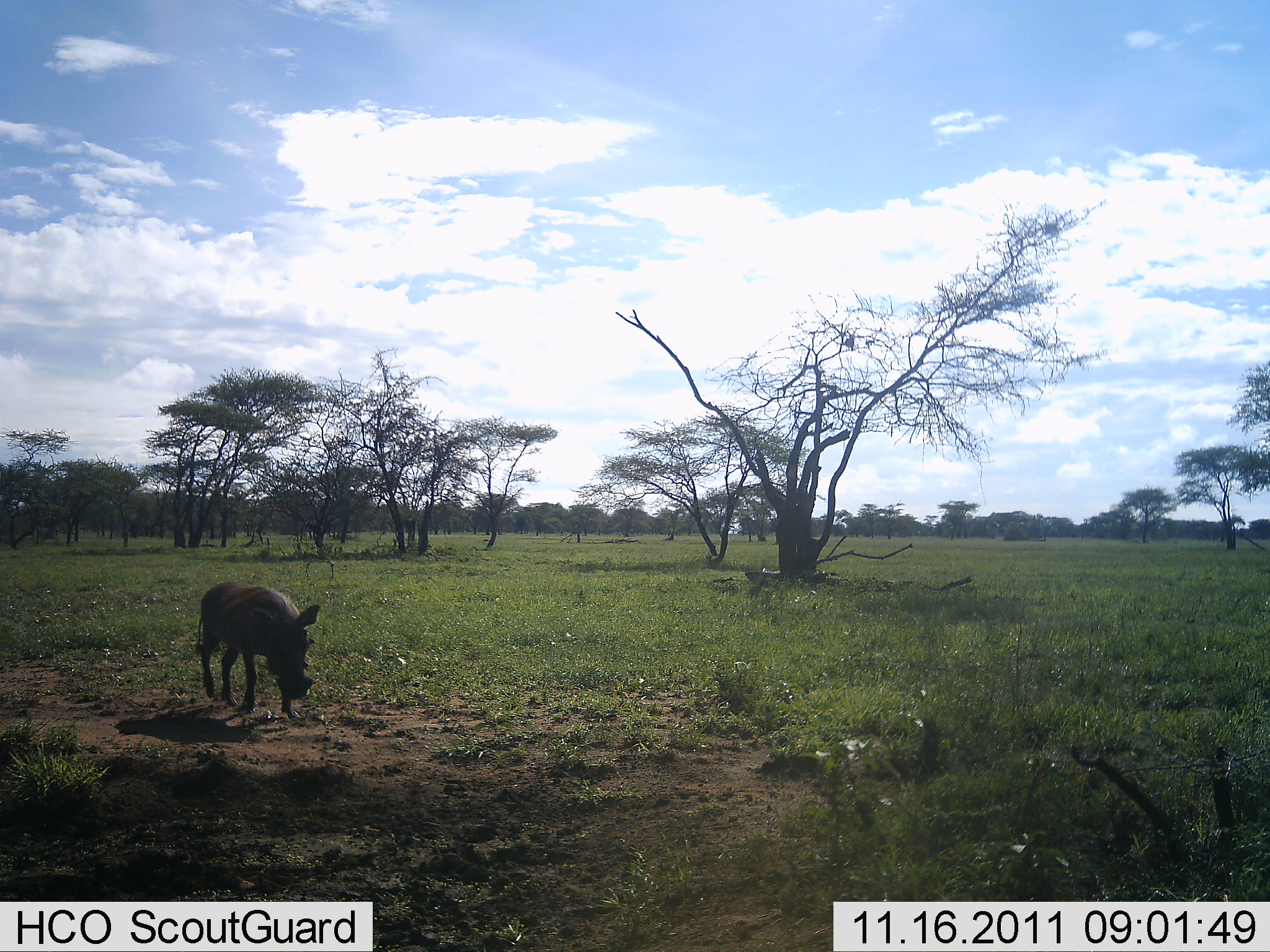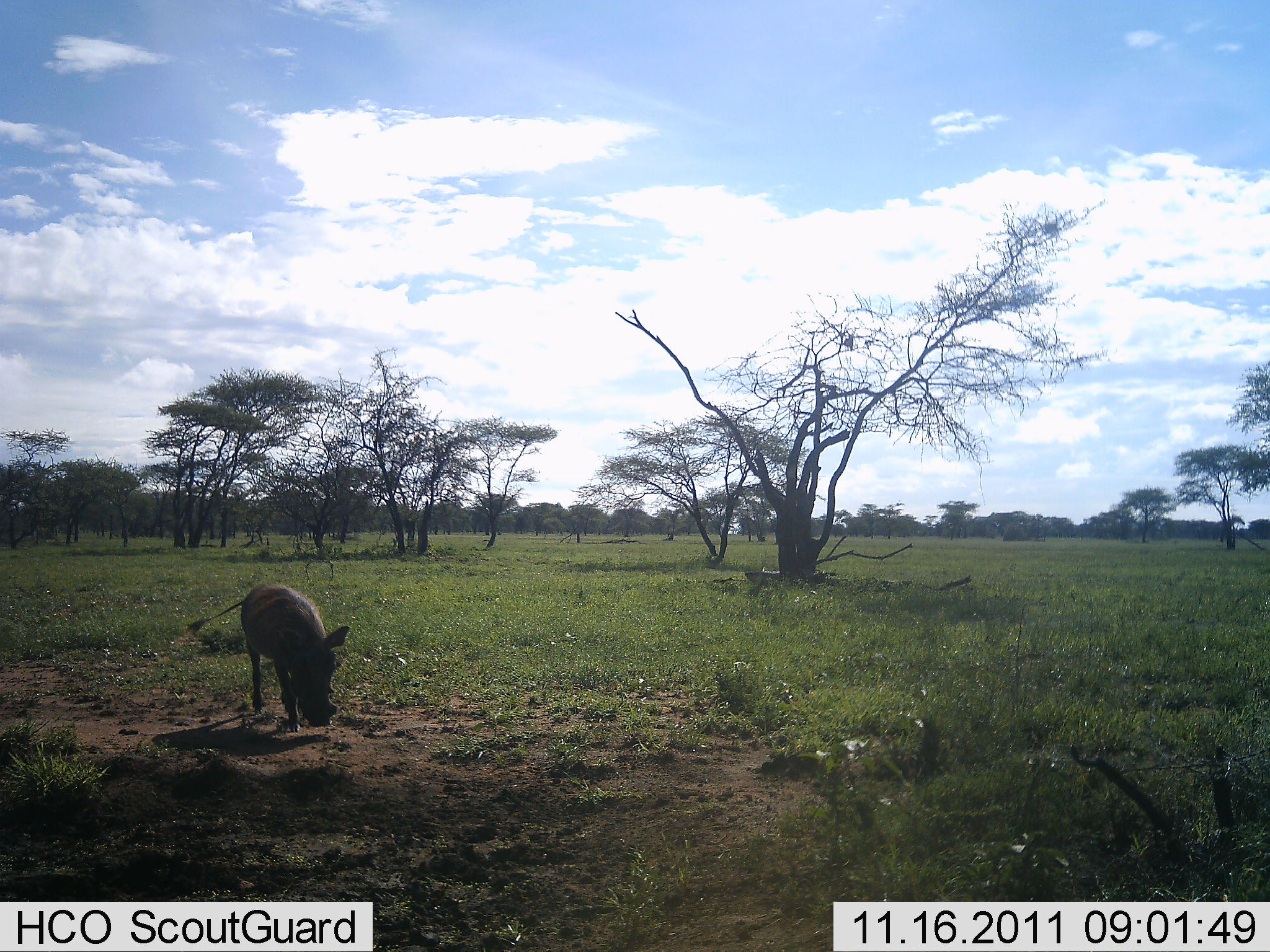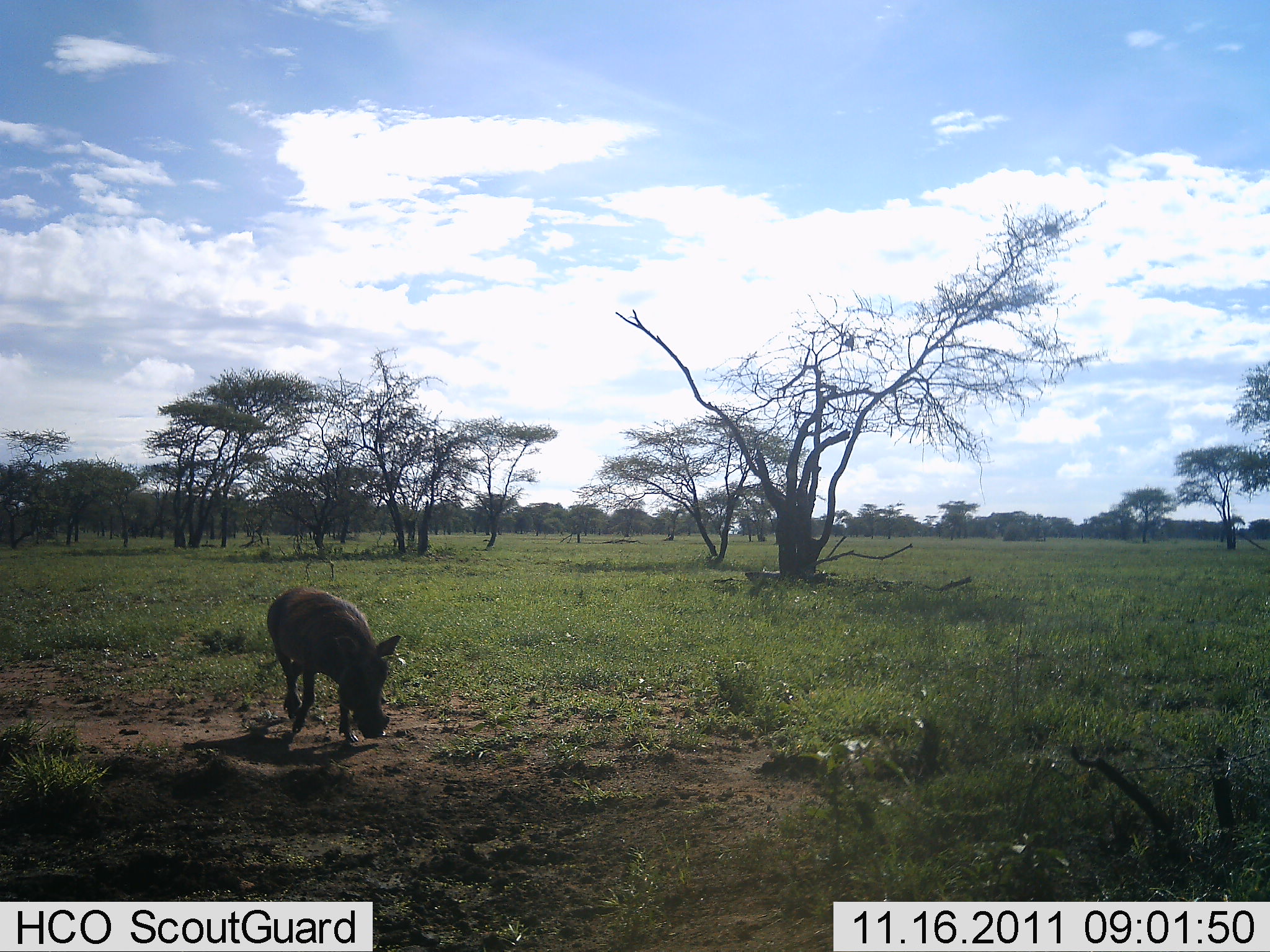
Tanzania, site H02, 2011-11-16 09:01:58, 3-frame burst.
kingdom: Animalia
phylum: Chordata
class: Mammalia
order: Artiodactyla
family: Suidae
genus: Phacochoerus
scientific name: Phacochoerus africanus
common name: warthog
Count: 1.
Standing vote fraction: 0%.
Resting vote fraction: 0%.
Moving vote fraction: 100%.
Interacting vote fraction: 0%.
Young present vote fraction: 0%.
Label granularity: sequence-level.